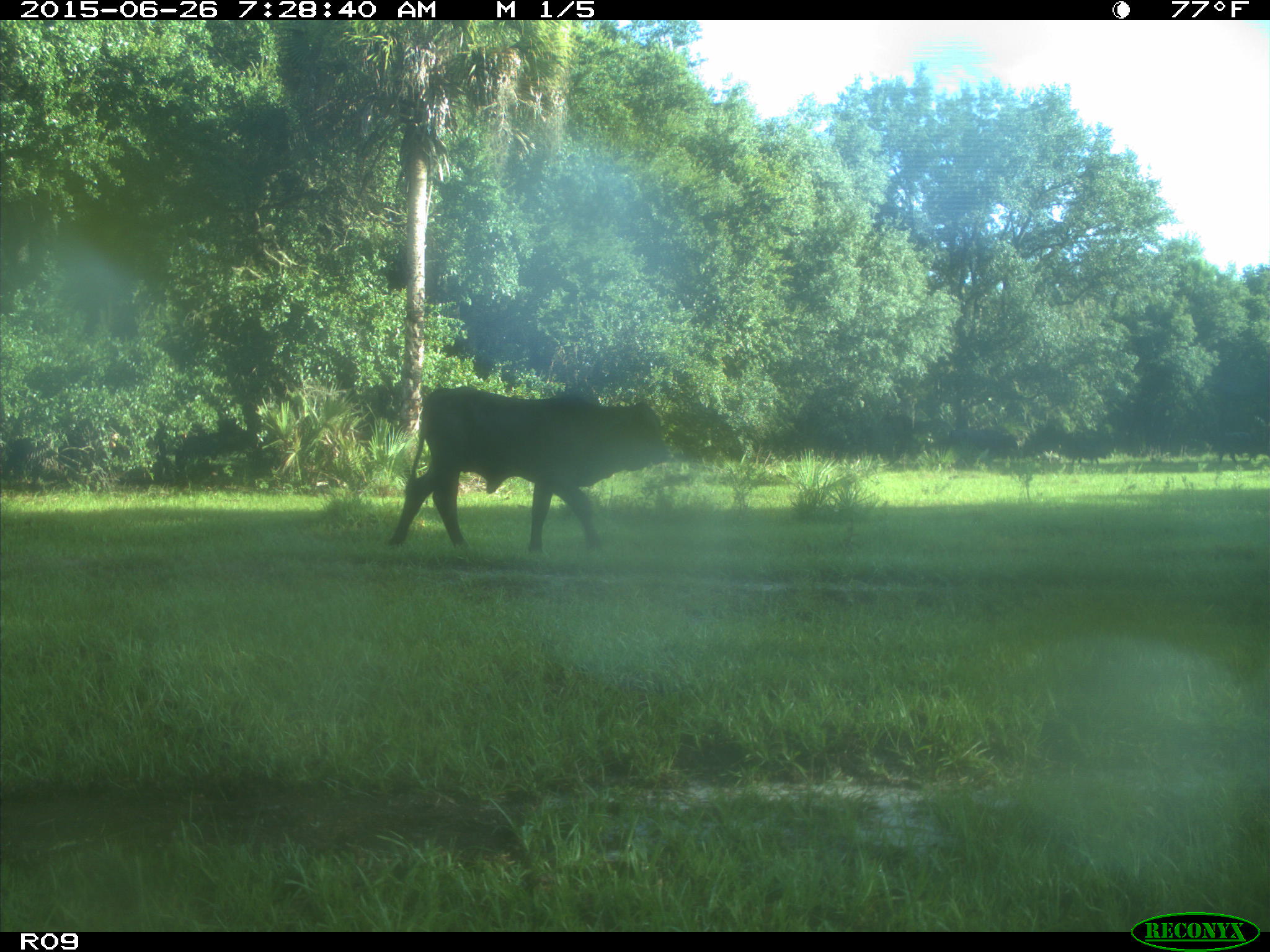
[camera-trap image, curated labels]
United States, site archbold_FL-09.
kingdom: Animalia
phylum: Chordata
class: Mammalia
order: Artiodactyla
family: Bovidae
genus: Bos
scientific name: Bos taurus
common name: domestic cow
Bos taurus (domestic cow).